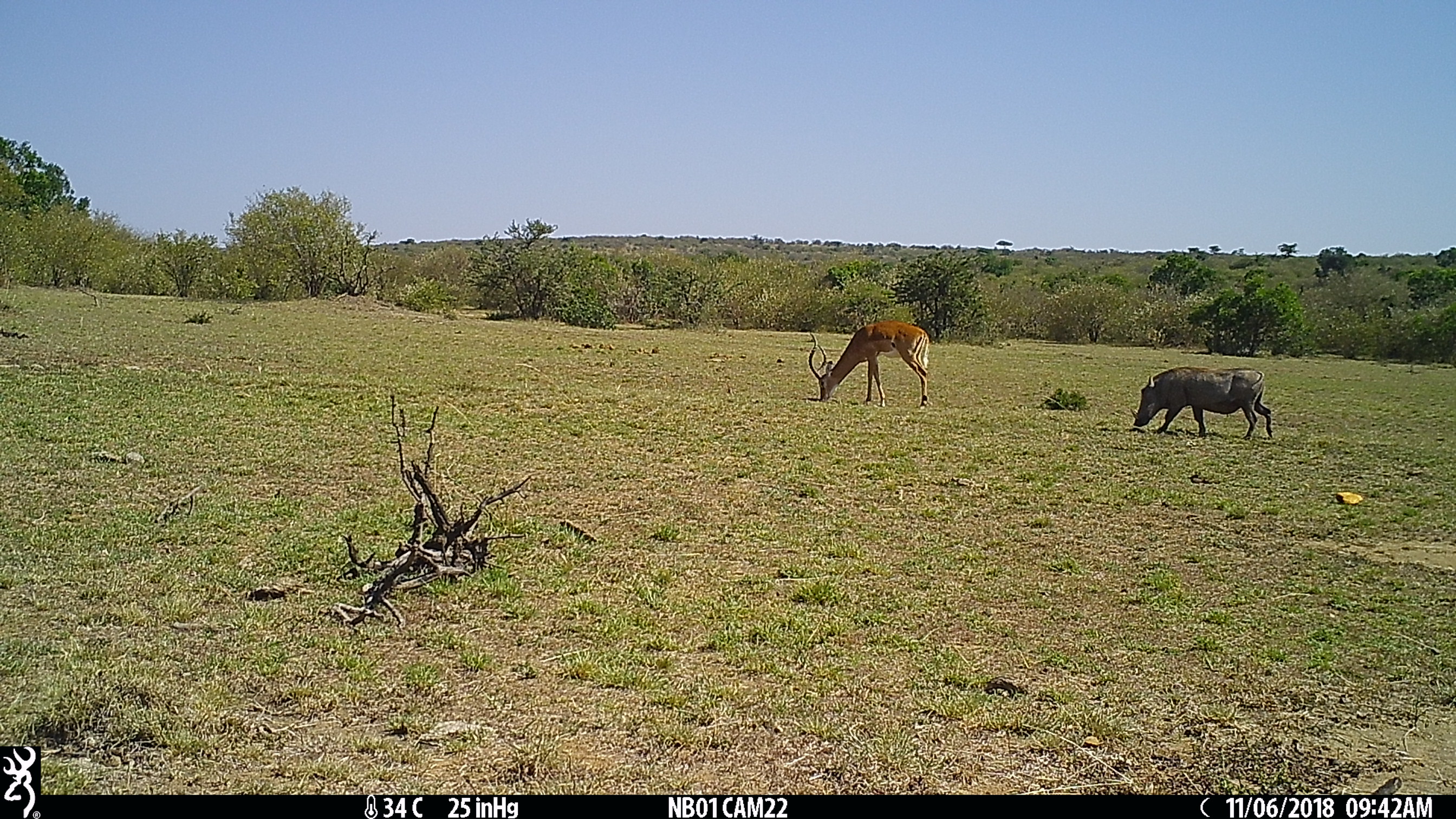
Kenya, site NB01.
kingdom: Animalia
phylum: Chordata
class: Mammalia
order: Artiodactyla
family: Suidae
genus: Phacochoerus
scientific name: Phacochoerus africanus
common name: common warthog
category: warthog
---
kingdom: Animalia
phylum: Chordata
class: Mammalia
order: Artiodactyla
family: Bovidae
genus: Aepyceros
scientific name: Aepyceros melampus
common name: impala